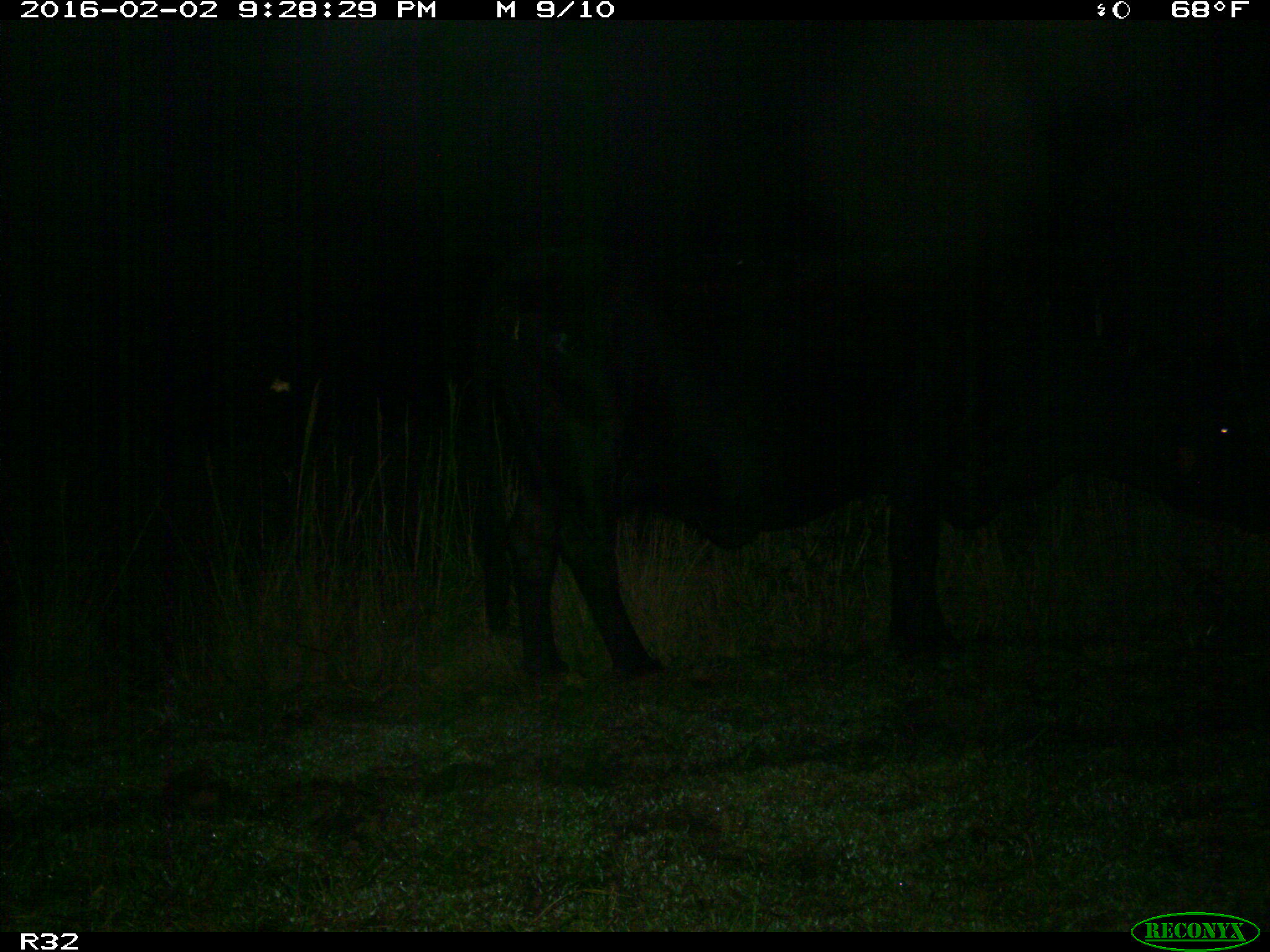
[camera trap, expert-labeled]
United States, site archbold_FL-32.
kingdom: Animalia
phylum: Chordata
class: Mammalia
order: Artiodactyla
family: Bovidae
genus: Bos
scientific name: Bos taurus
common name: domestic cow